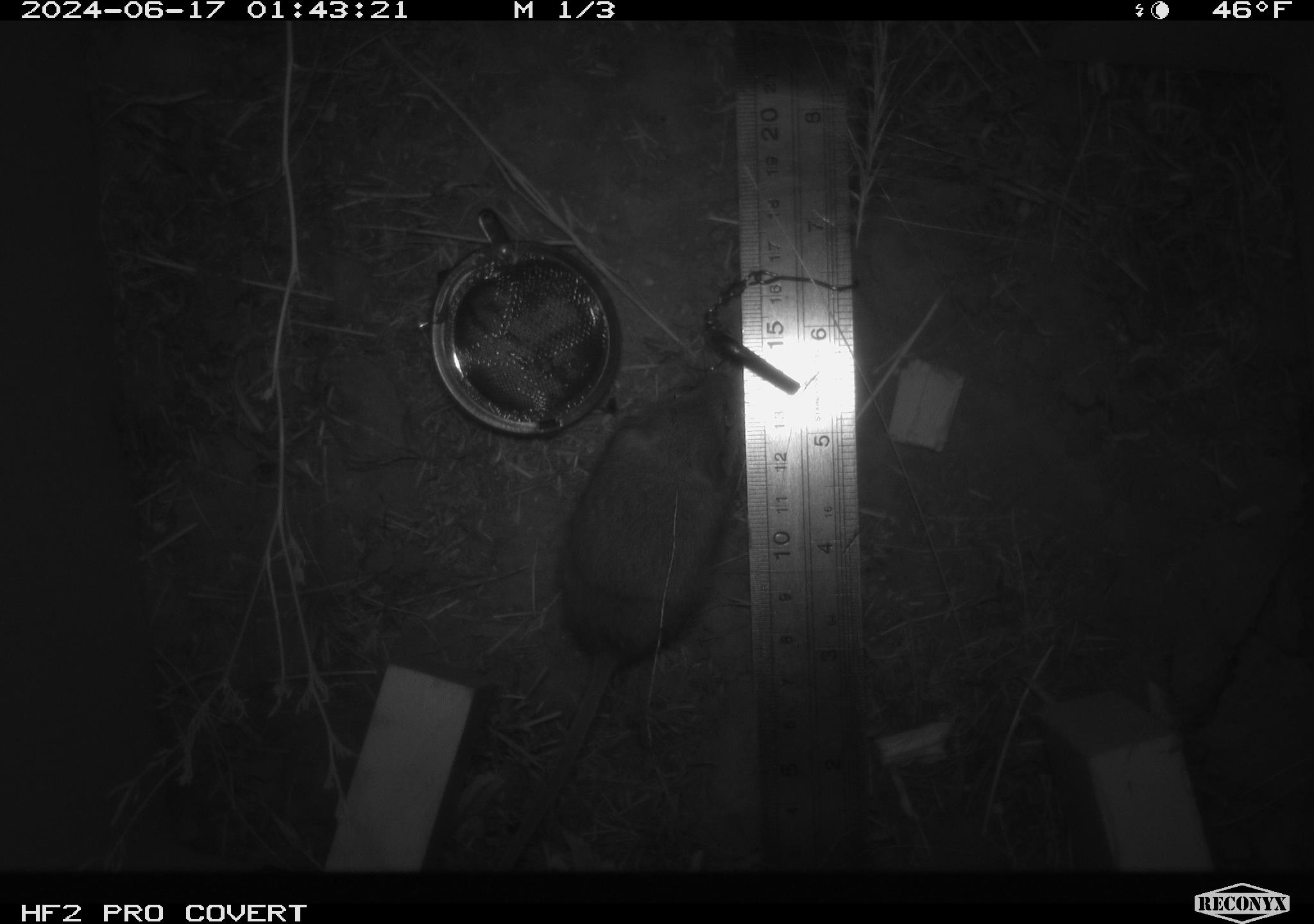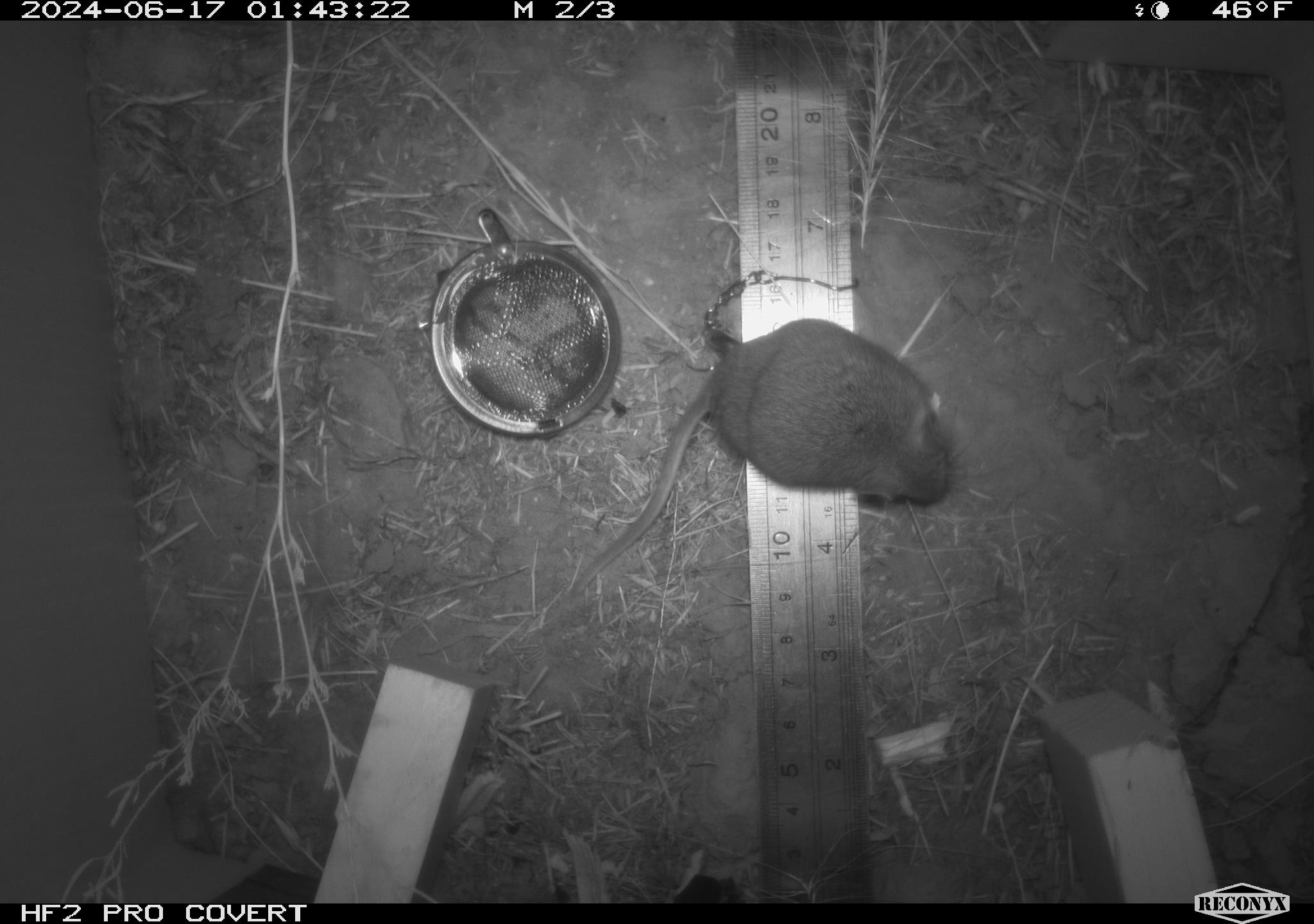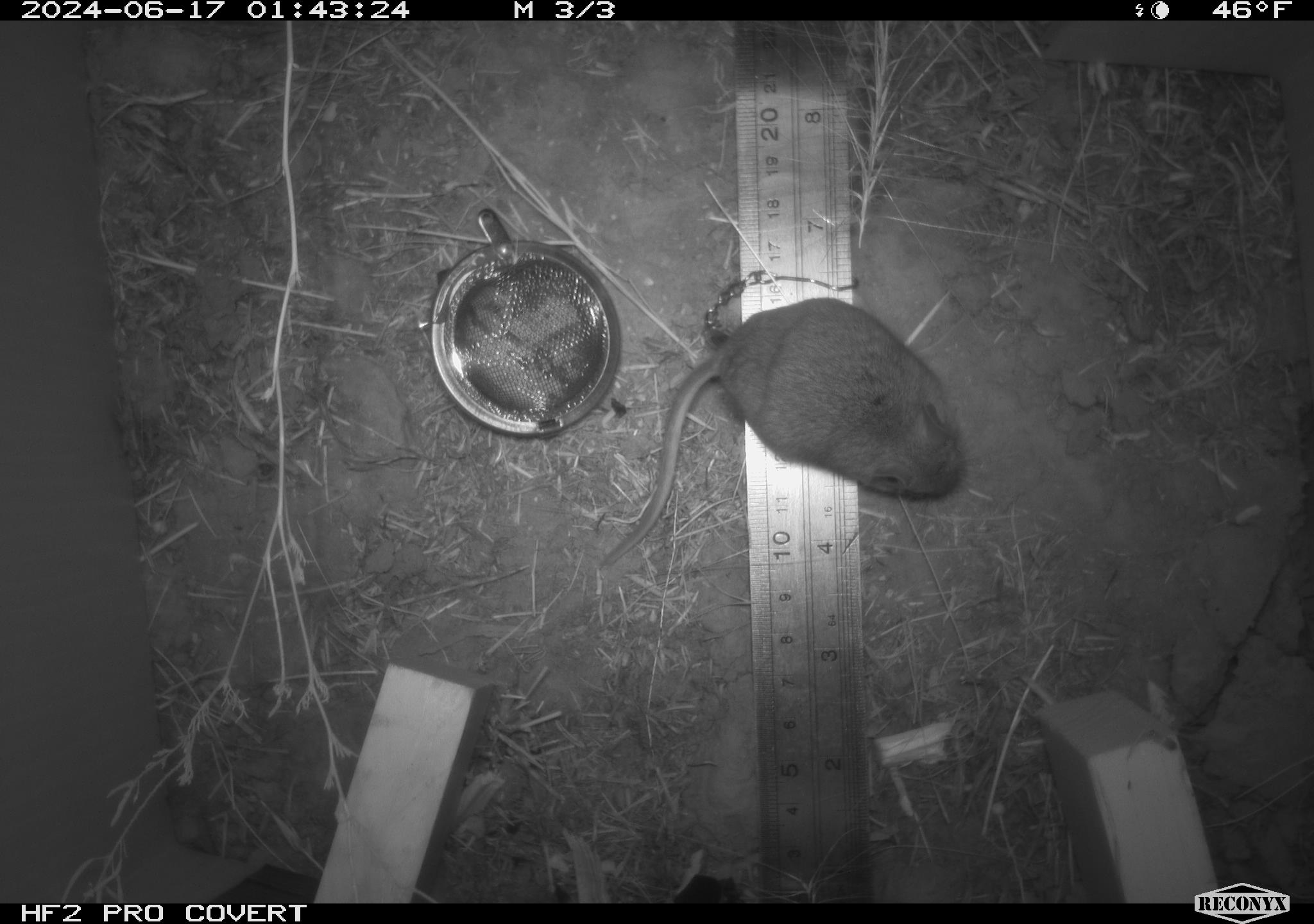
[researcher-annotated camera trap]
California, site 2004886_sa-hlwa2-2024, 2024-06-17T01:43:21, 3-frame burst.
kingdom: Animalia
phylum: Chordata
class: Mammalia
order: Rodentia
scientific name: Rodentia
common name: mouse species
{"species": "mouse species (Rodentia)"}